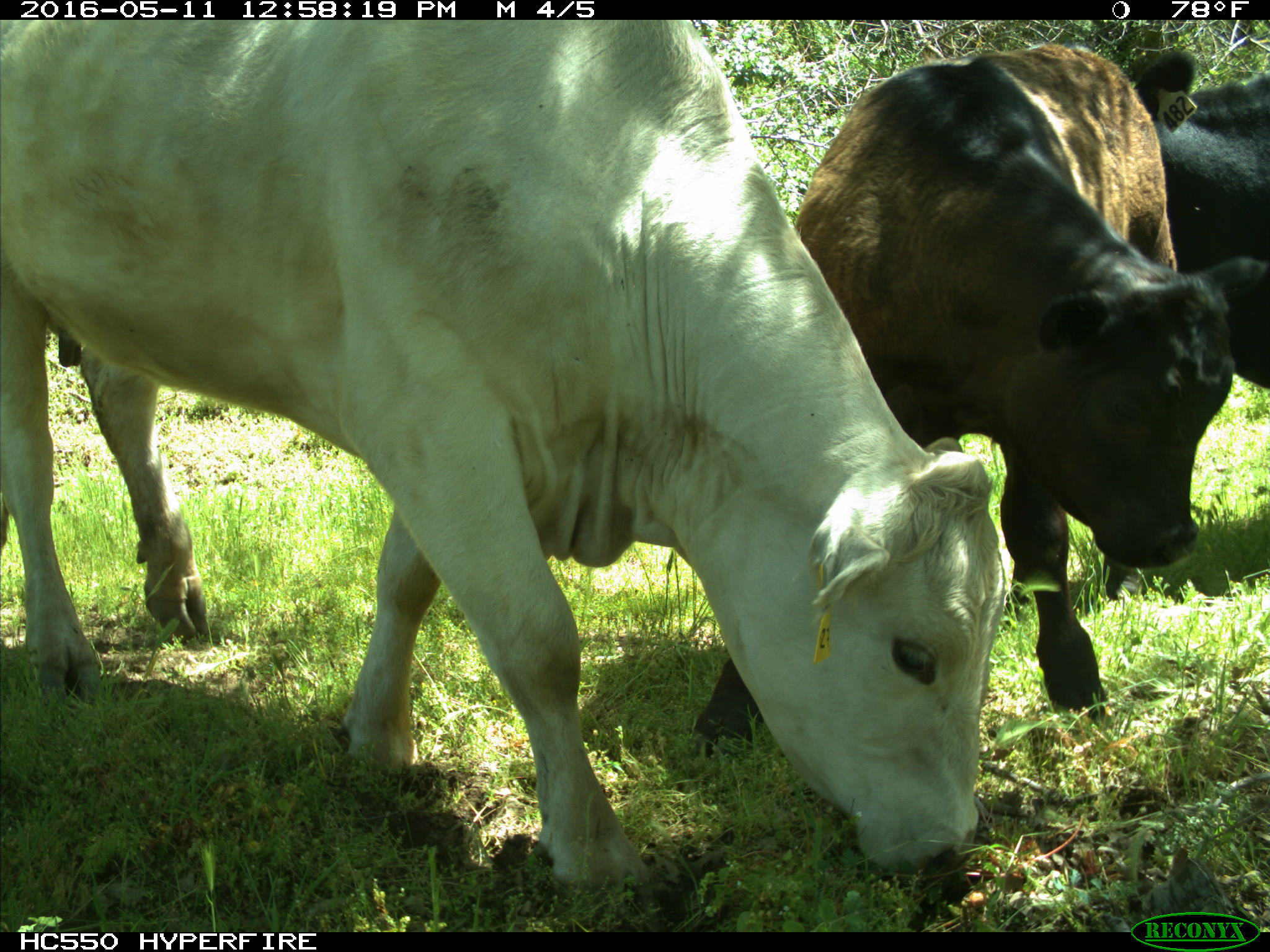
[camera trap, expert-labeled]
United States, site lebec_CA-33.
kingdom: Animalia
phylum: Chordata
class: Mammalia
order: Artiodactyla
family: Bovidae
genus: Bos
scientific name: Bos taurus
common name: domestic cow